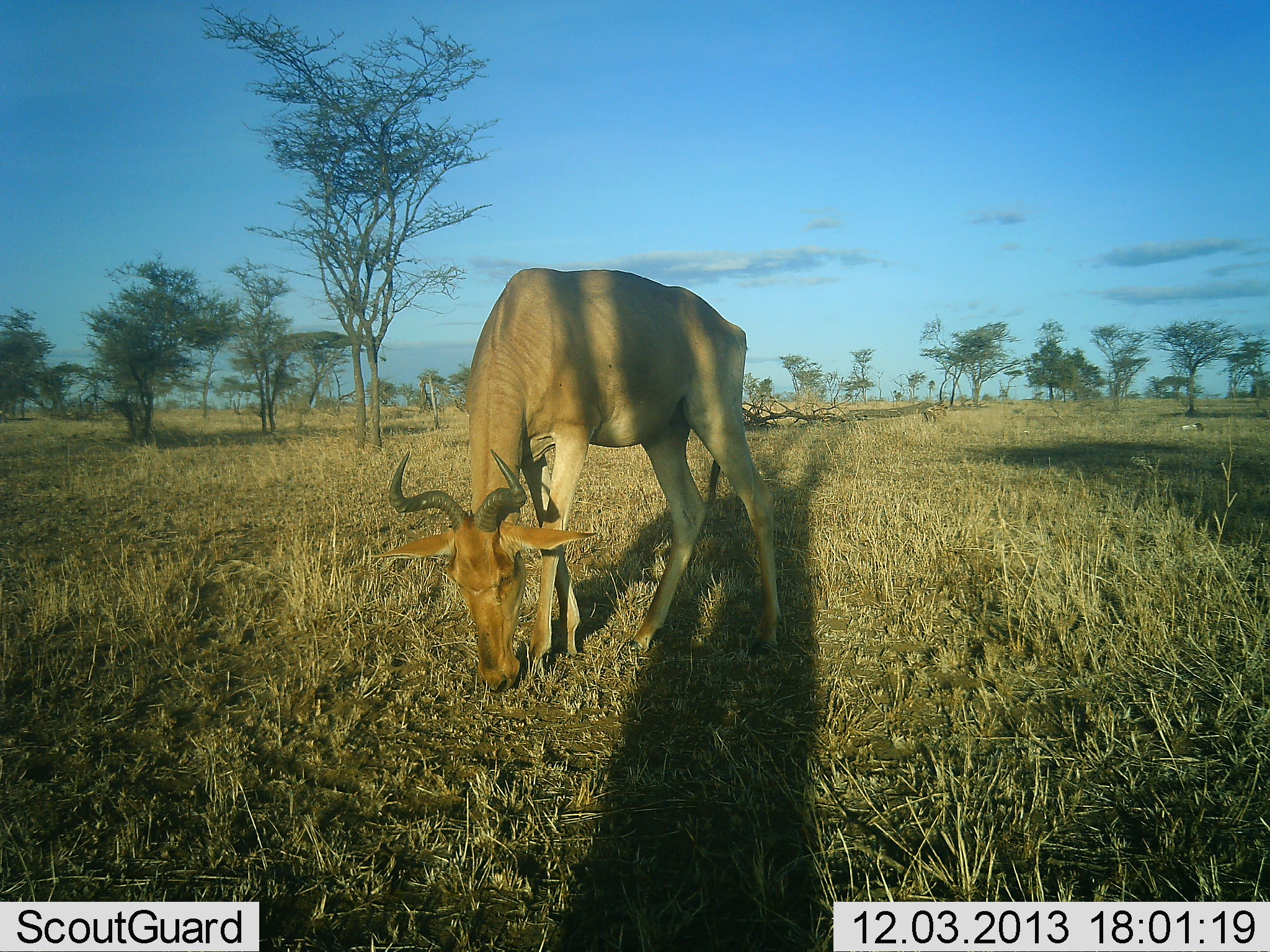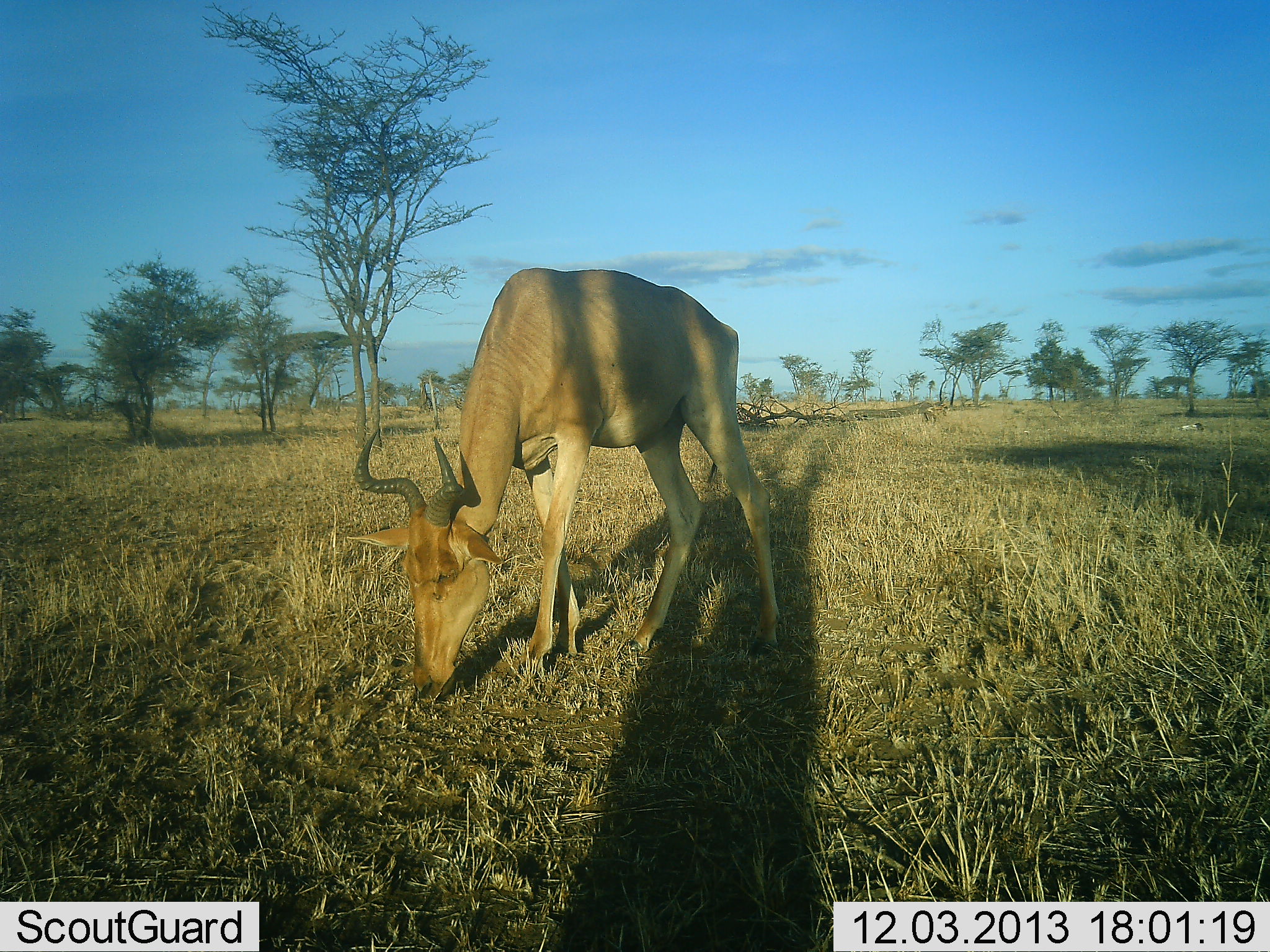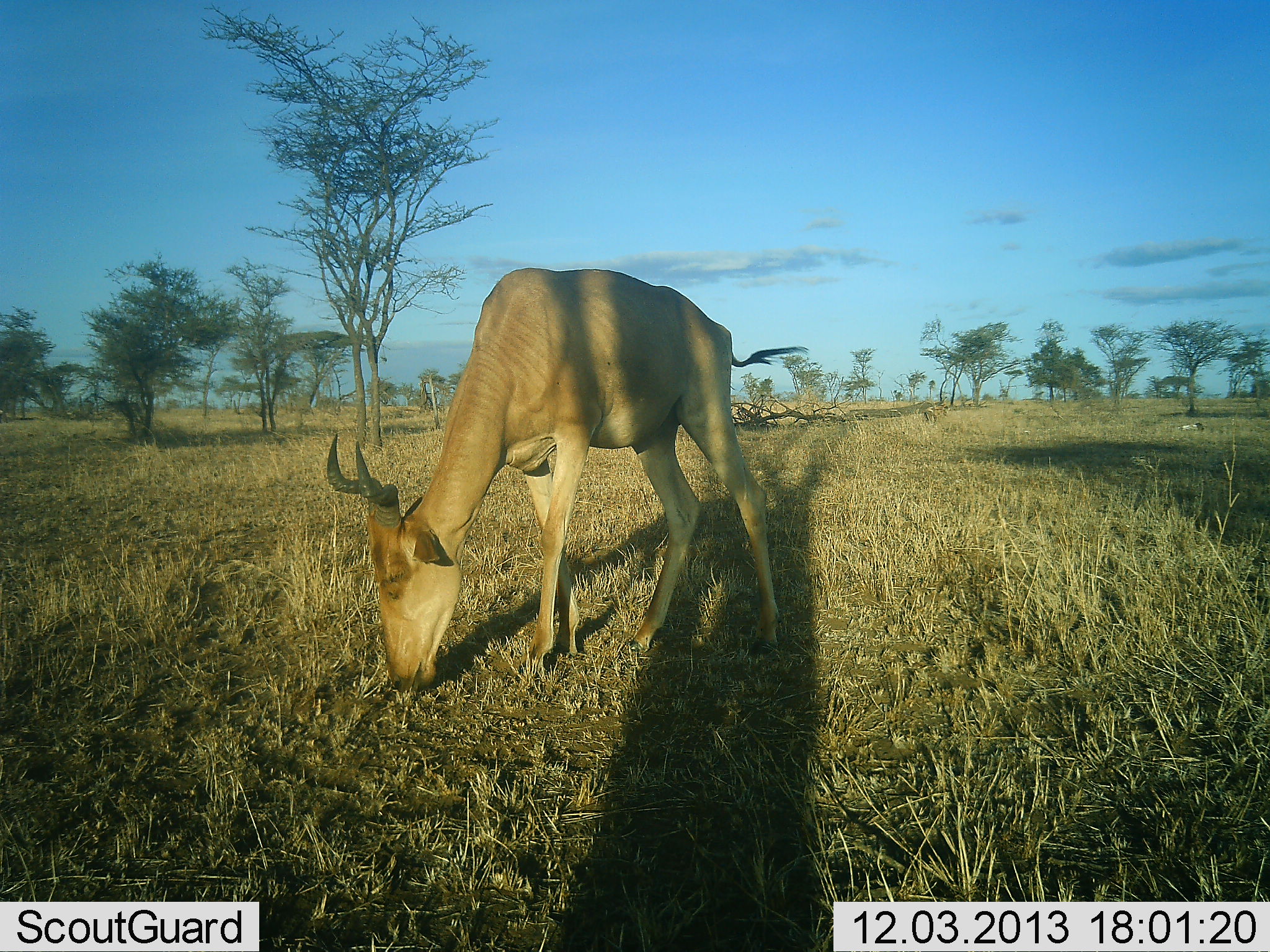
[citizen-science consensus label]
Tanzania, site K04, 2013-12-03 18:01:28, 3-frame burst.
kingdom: Animalia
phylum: Chordata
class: Mammalia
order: Artiodactyla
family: Bovidae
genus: Alcelaphus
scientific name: Alcelaphus buselaphus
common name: hartebeest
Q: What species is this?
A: Hartebeest (Alcelaphus buselaphus).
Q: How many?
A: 1.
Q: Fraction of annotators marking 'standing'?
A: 30%.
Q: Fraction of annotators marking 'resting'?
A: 0%.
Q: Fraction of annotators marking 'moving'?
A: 0%.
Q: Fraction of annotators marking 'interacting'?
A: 0%.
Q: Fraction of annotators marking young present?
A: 0%.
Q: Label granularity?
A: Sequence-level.